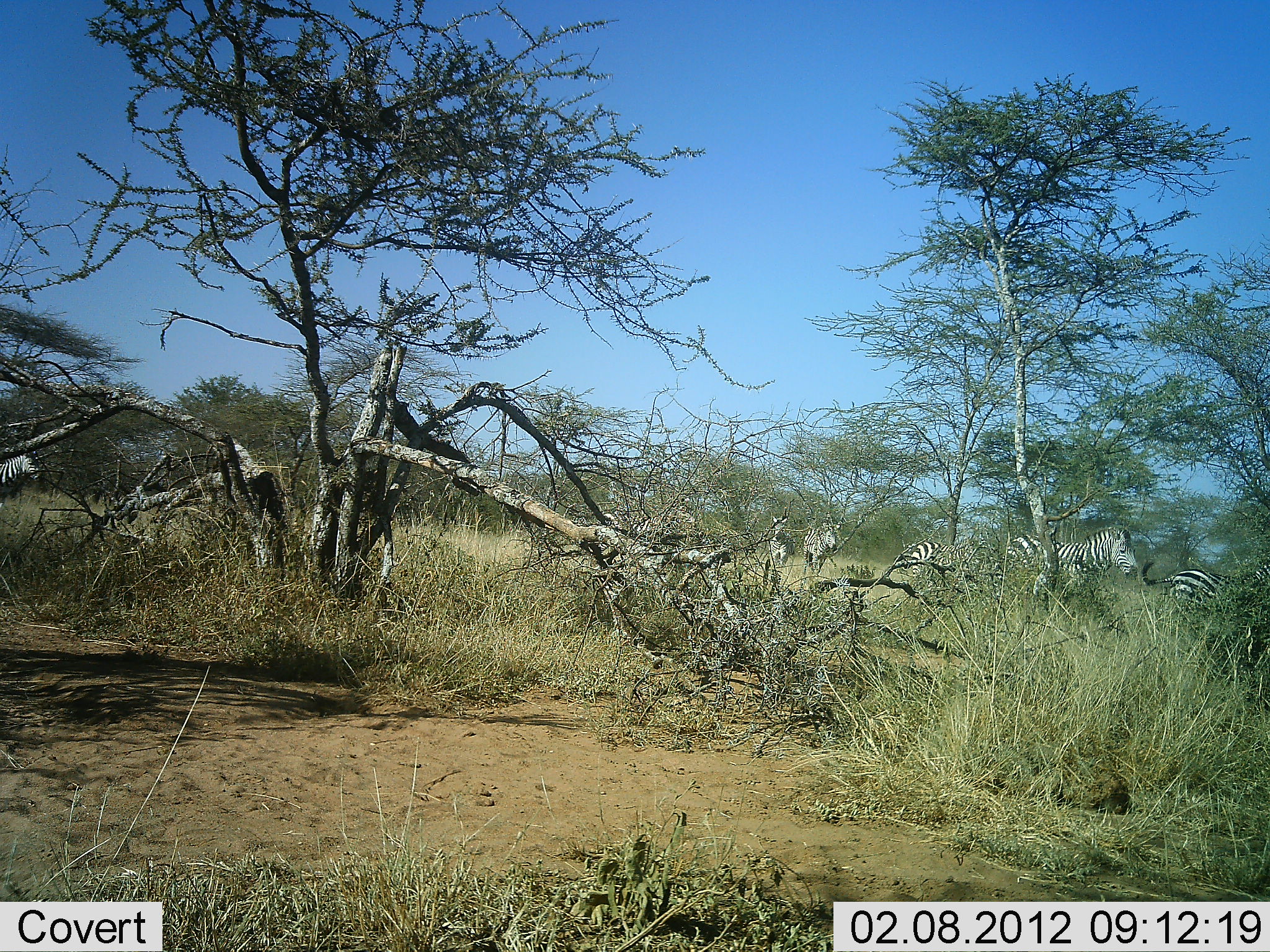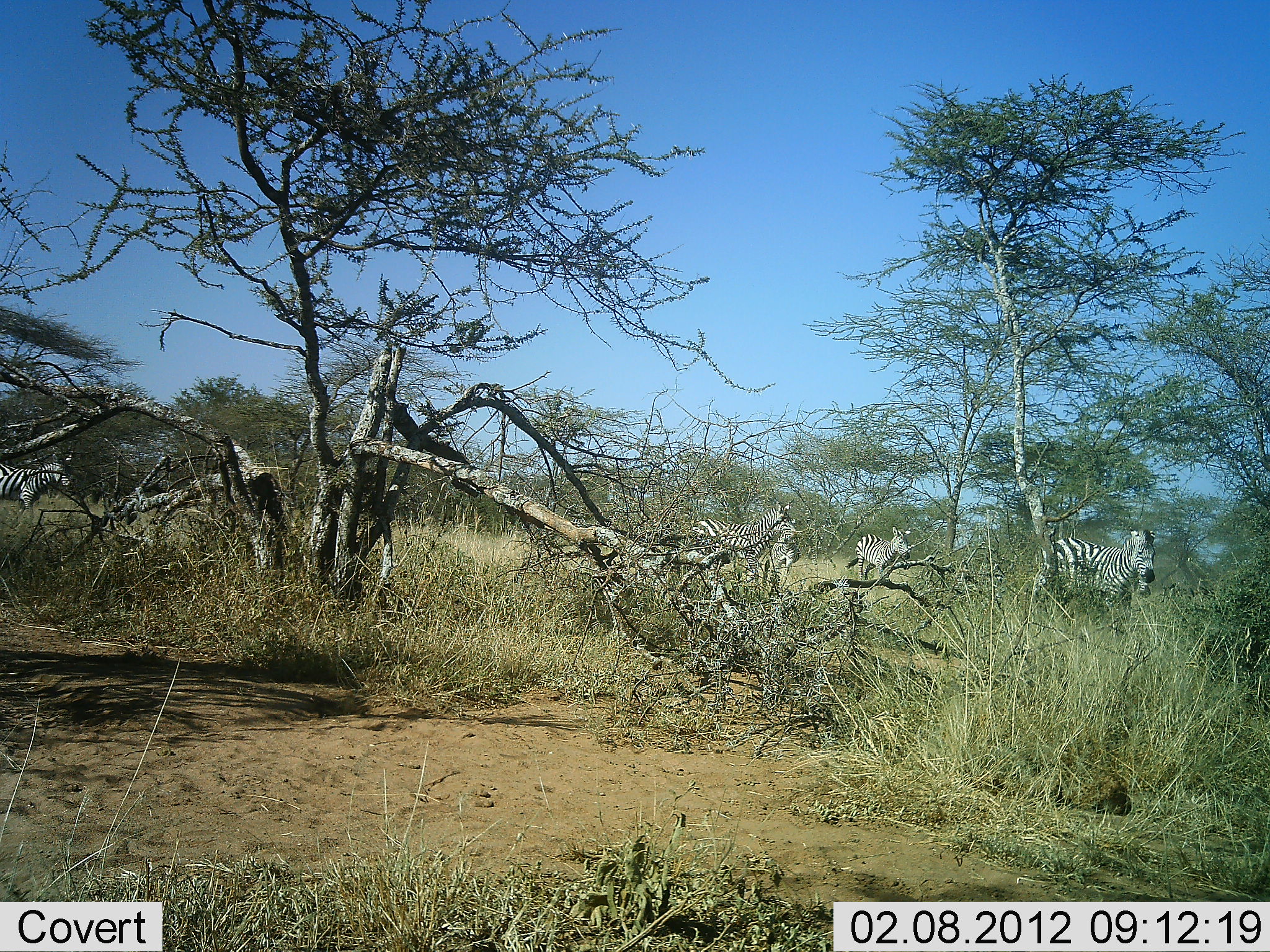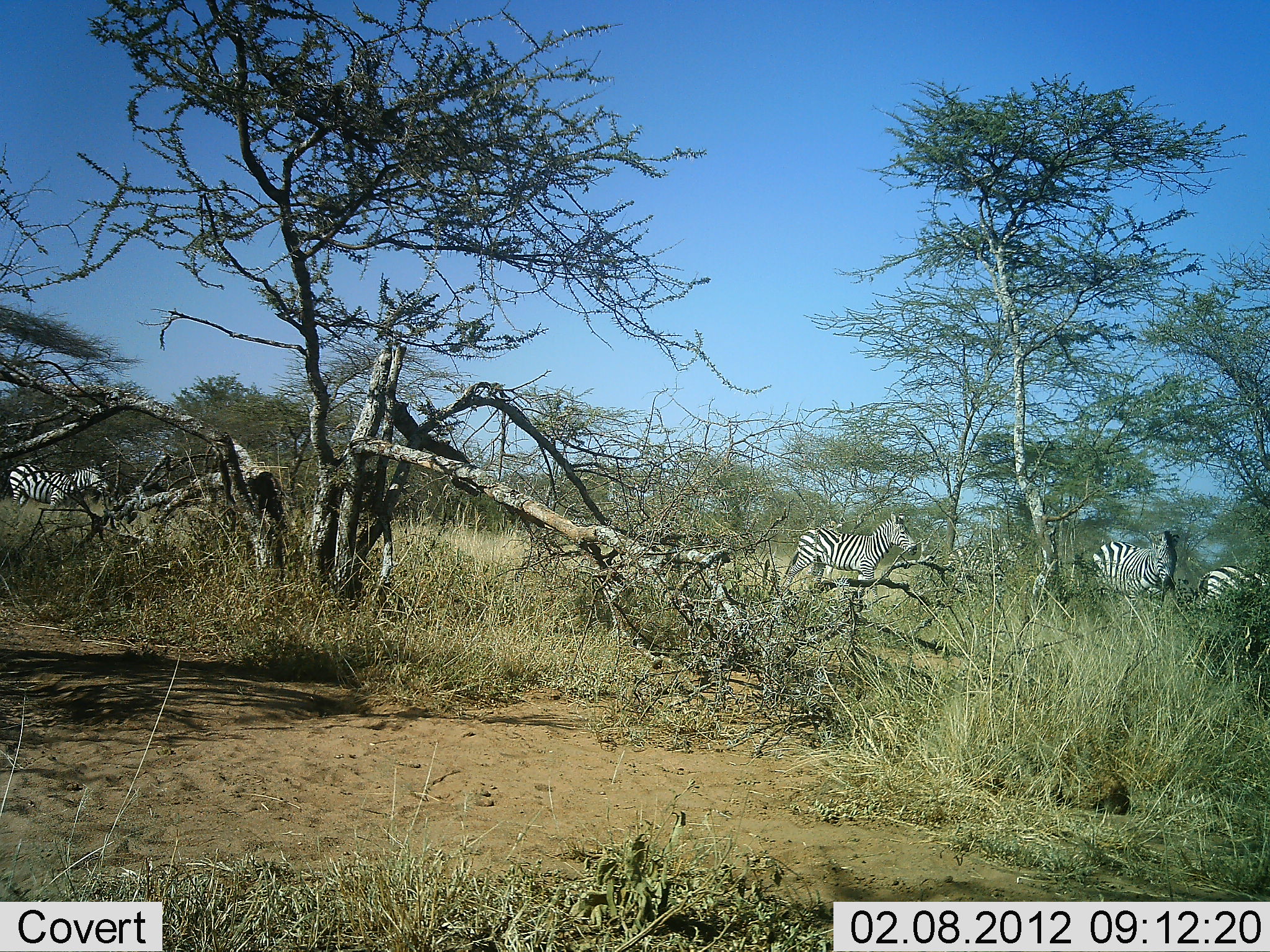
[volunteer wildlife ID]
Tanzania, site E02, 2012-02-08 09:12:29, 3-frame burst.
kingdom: Animalia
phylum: Chordata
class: Mammalia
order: Perissodactyla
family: Equidae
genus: Equus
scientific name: Equus quagga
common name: plains zebra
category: zebra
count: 6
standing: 12%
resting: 0%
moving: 94%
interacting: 0%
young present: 6%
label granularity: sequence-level